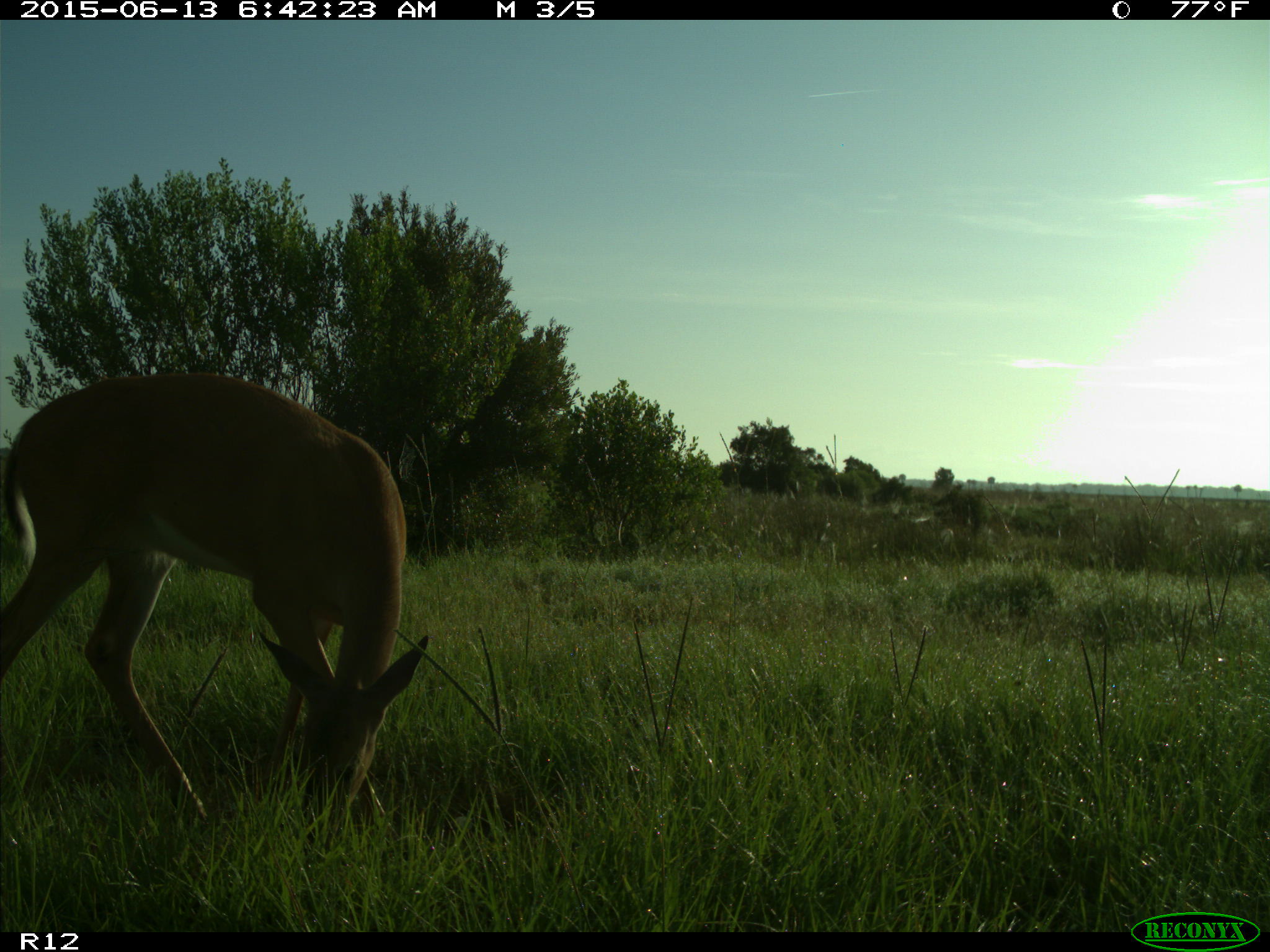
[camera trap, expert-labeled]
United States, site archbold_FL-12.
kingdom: Animalia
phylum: Chordata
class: Mammalia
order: Artiodactyla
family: Cervidae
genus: Odocoileus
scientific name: Odocoileus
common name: deer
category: unidentified deer